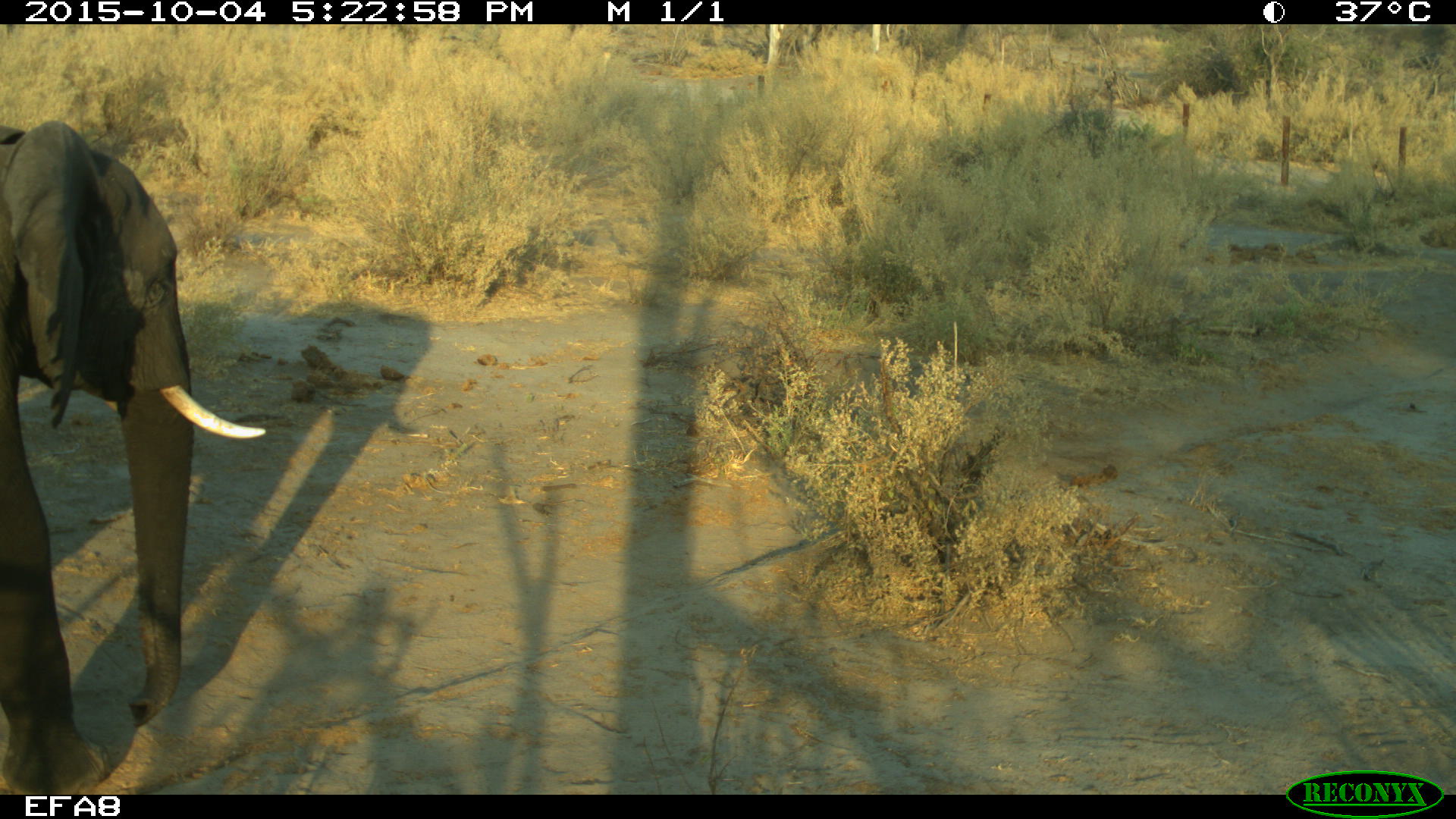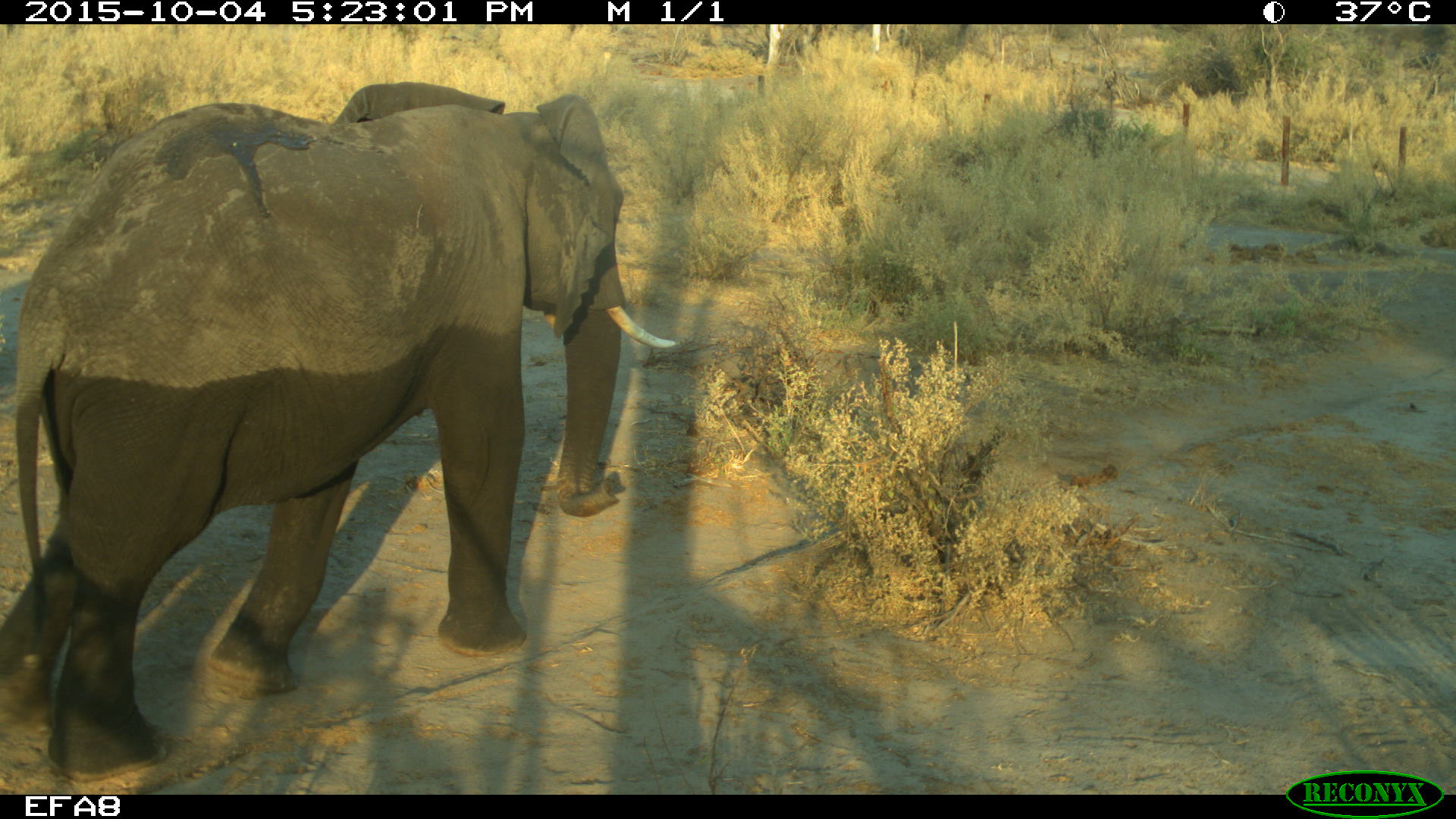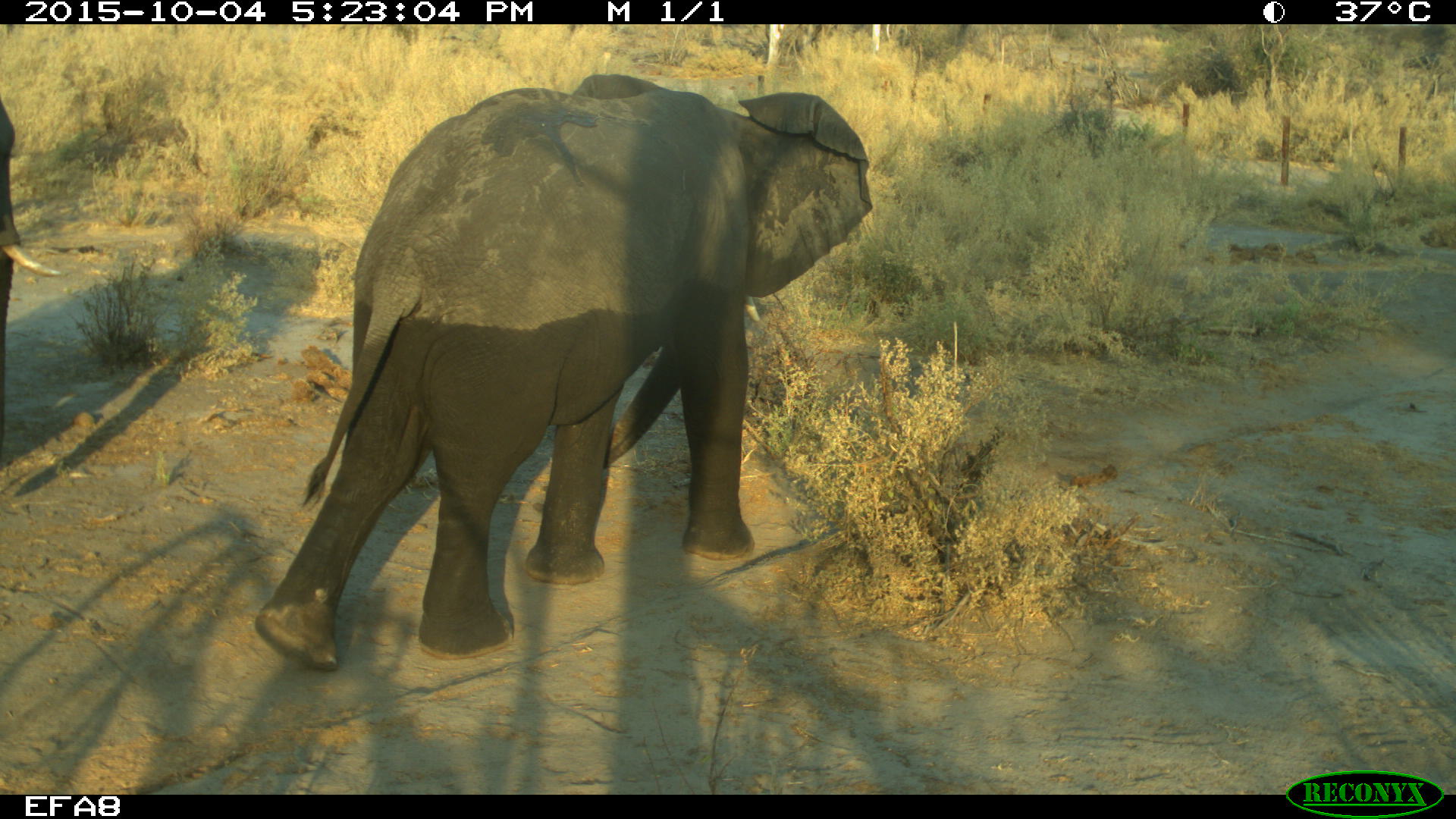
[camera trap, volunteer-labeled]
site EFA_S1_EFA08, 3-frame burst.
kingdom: Animalia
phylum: Chordata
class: Mammalia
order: Proboscidea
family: Elephantidae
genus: Loxodonta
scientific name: Loxodonta africana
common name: african bush elephant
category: elephant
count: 1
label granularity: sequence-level